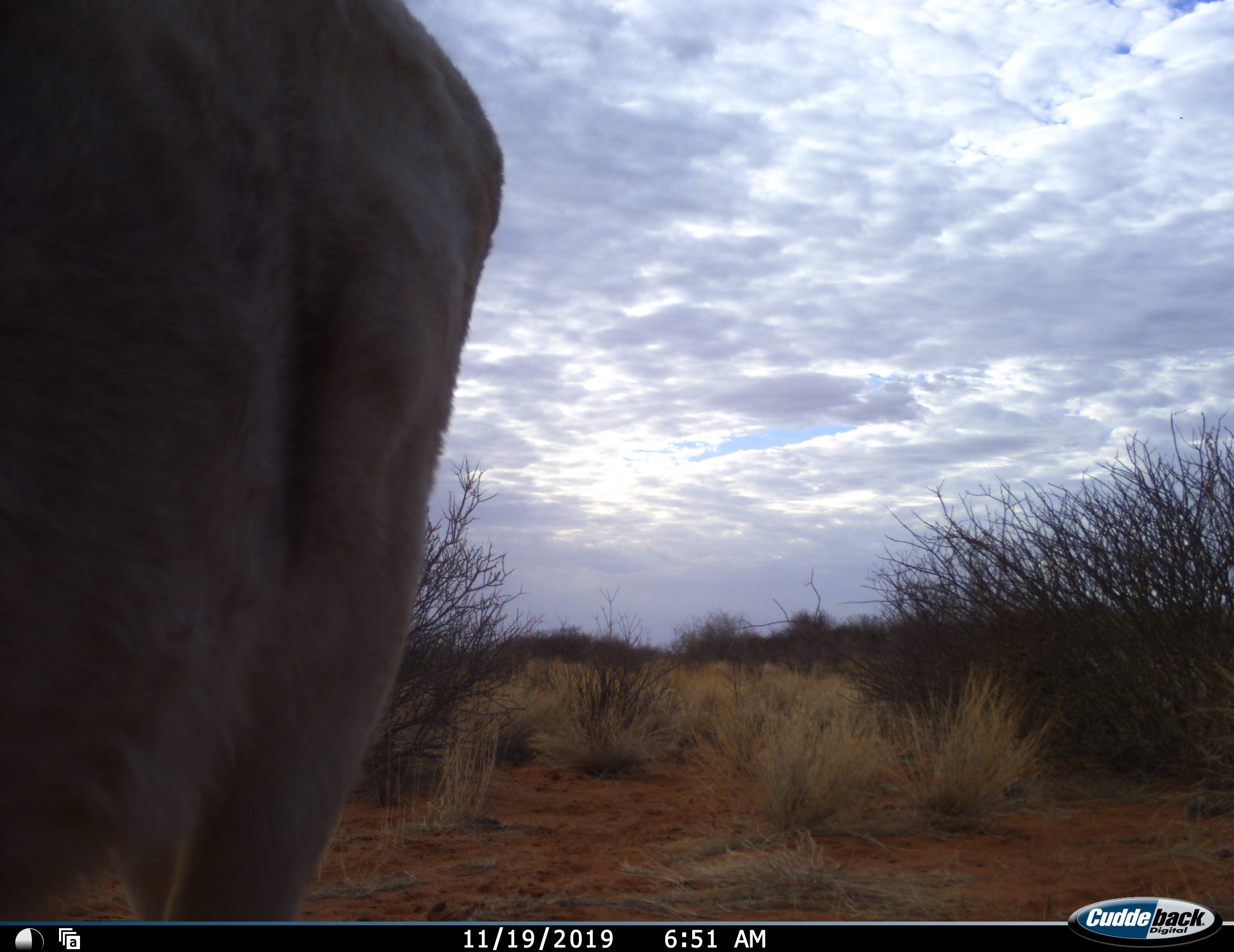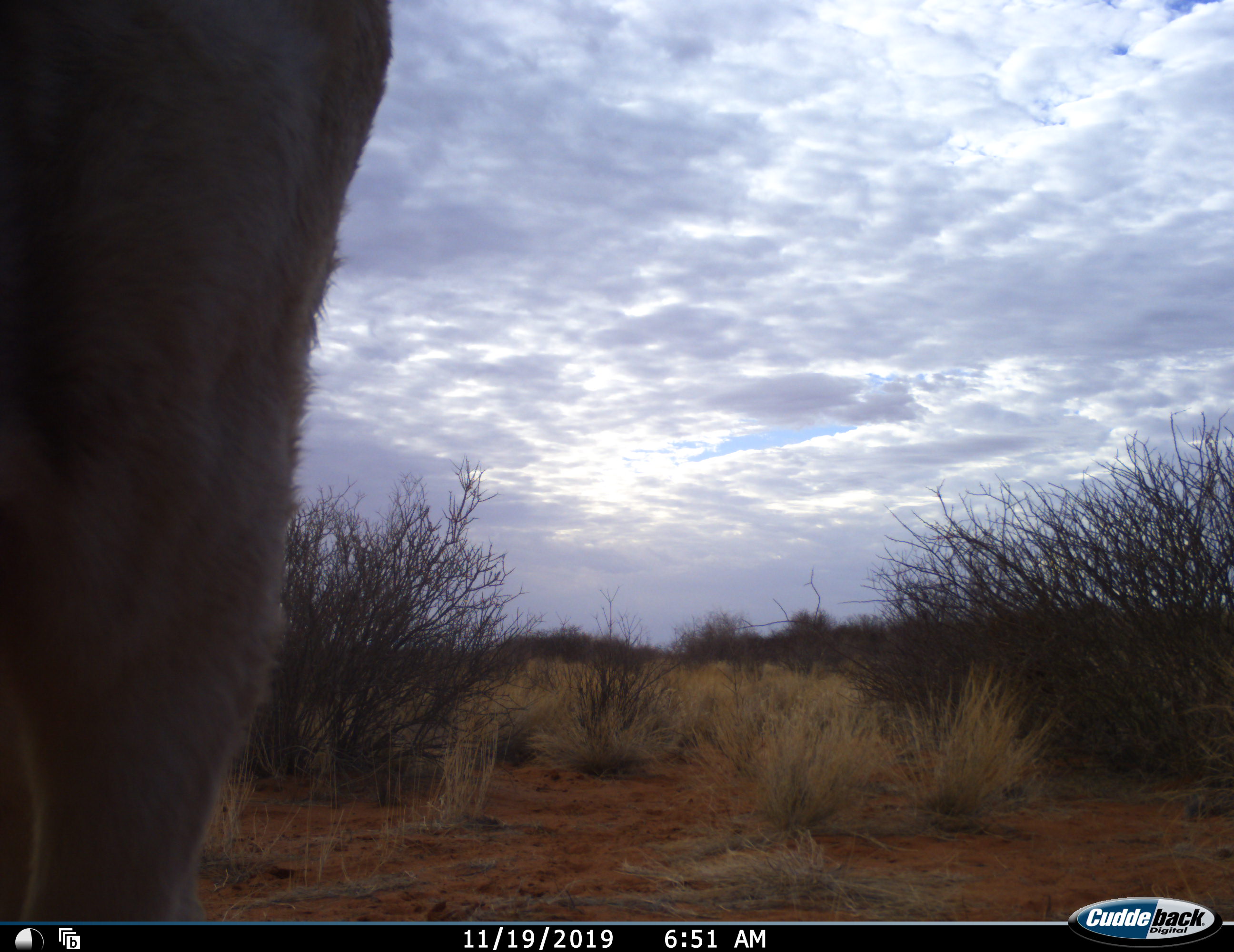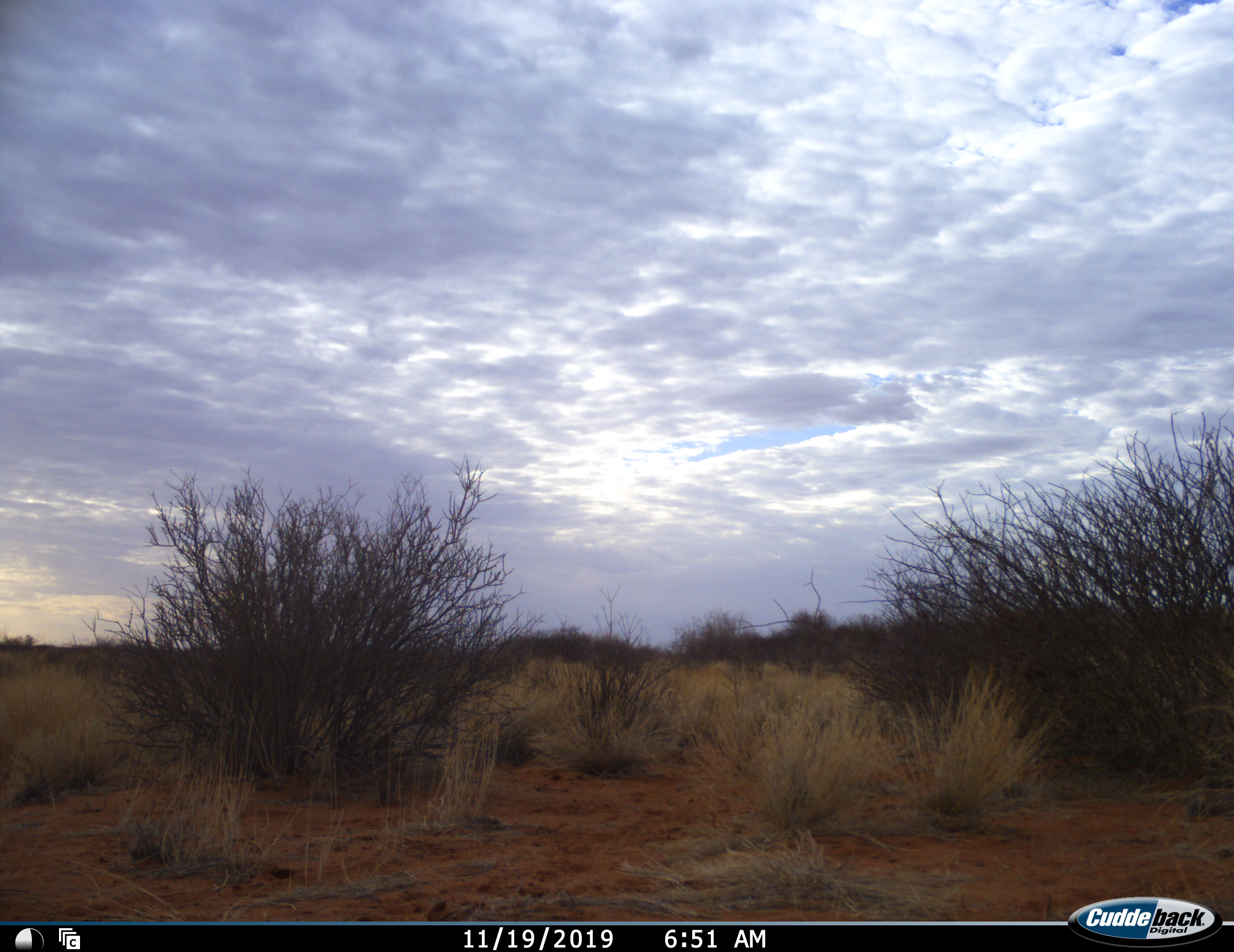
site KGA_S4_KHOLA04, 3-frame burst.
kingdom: Animalia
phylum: Chordata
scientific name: Vertebrata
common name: domestic animal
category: domesticanimal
Domesticanimal (domestic animal) (Vertebrata), count 1. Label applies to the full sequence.